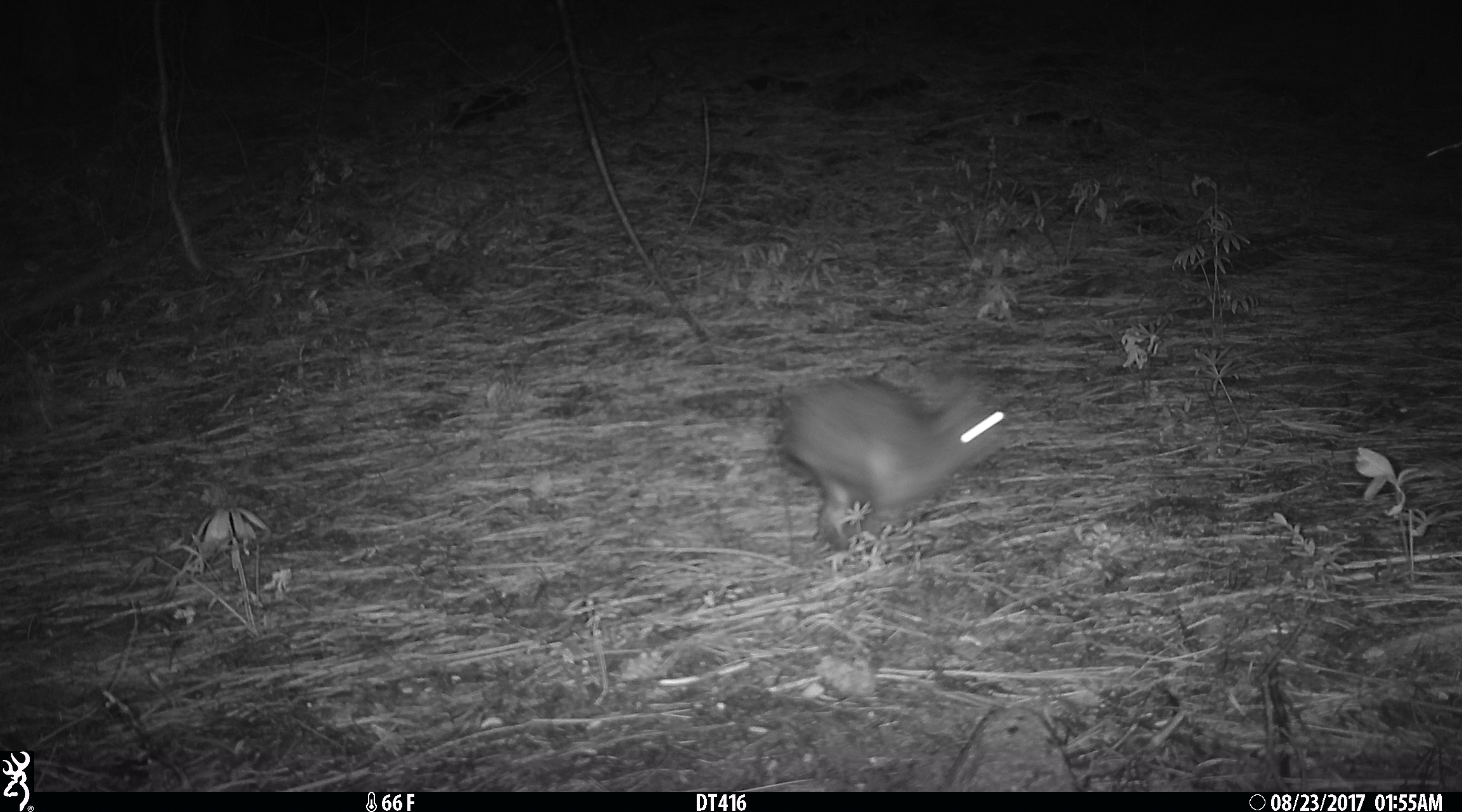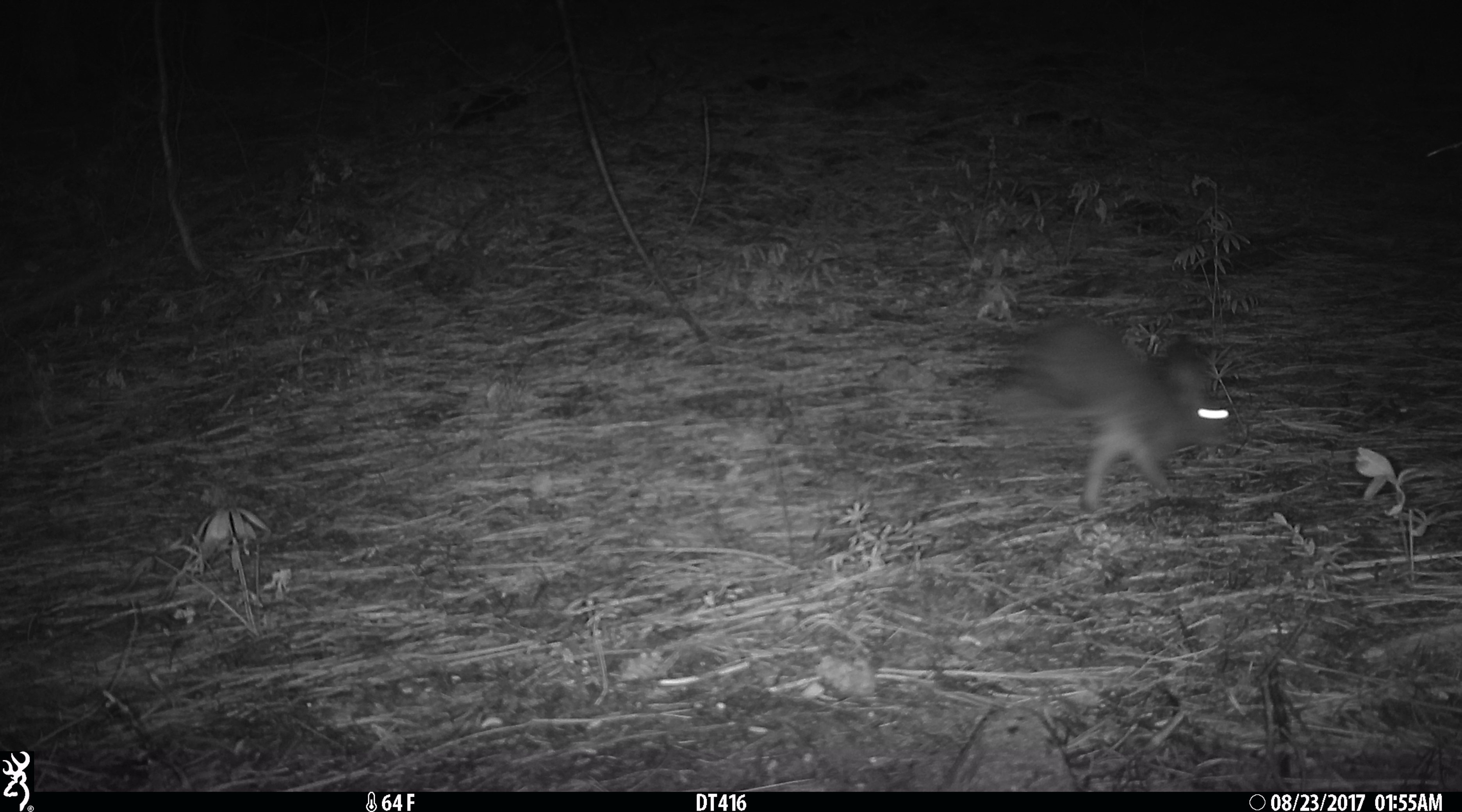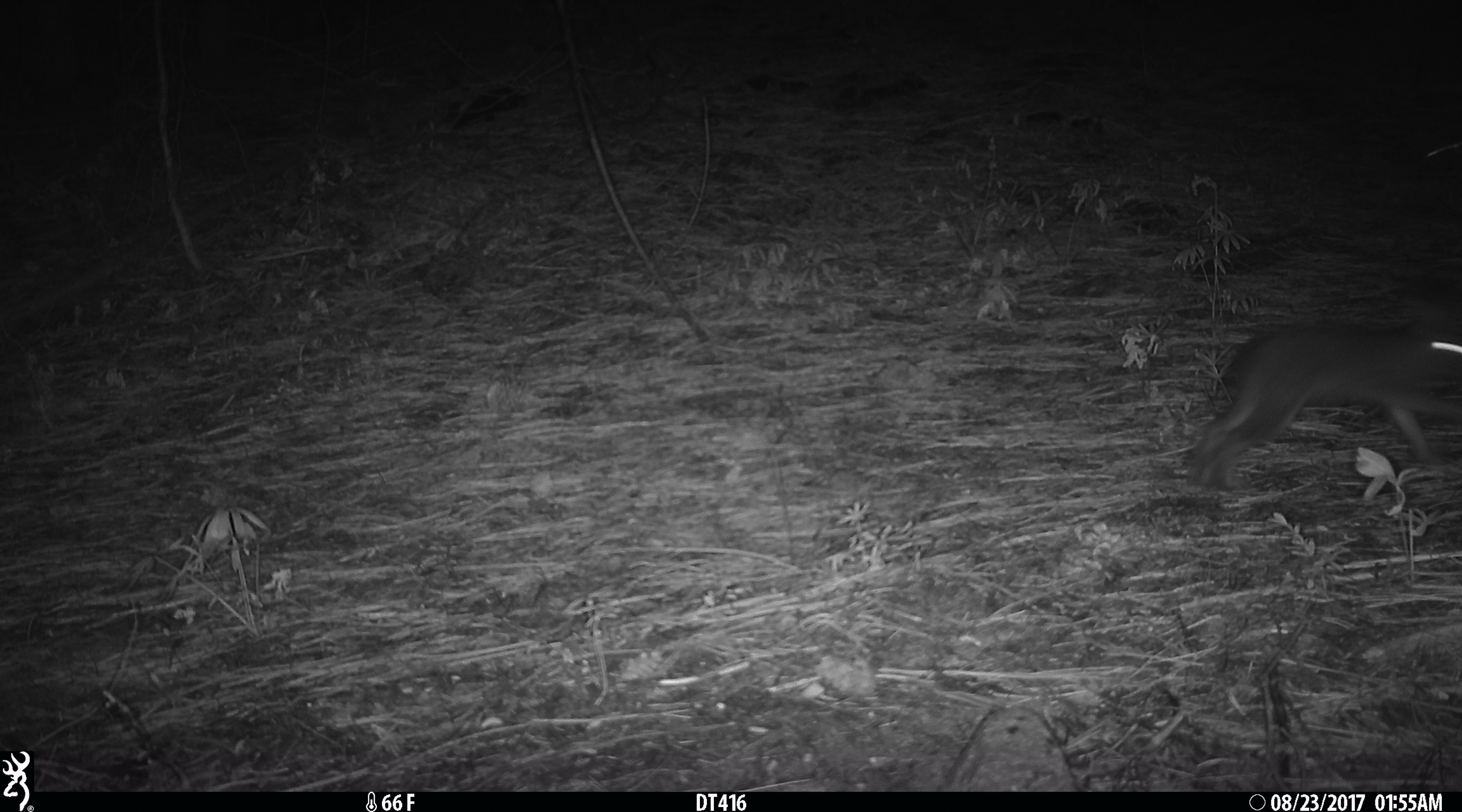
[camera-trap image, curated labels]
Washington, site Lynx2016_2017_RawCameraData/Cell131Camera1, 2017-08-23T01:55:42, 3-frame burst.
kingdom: Animalia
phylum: Chordata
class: Mammalia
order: Lagomorpha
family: Leporidae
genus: Lepus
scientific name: Lepus americanus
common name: snowshoe hare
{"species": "Lepus americanus (snowshoe hare)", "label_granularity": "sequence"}